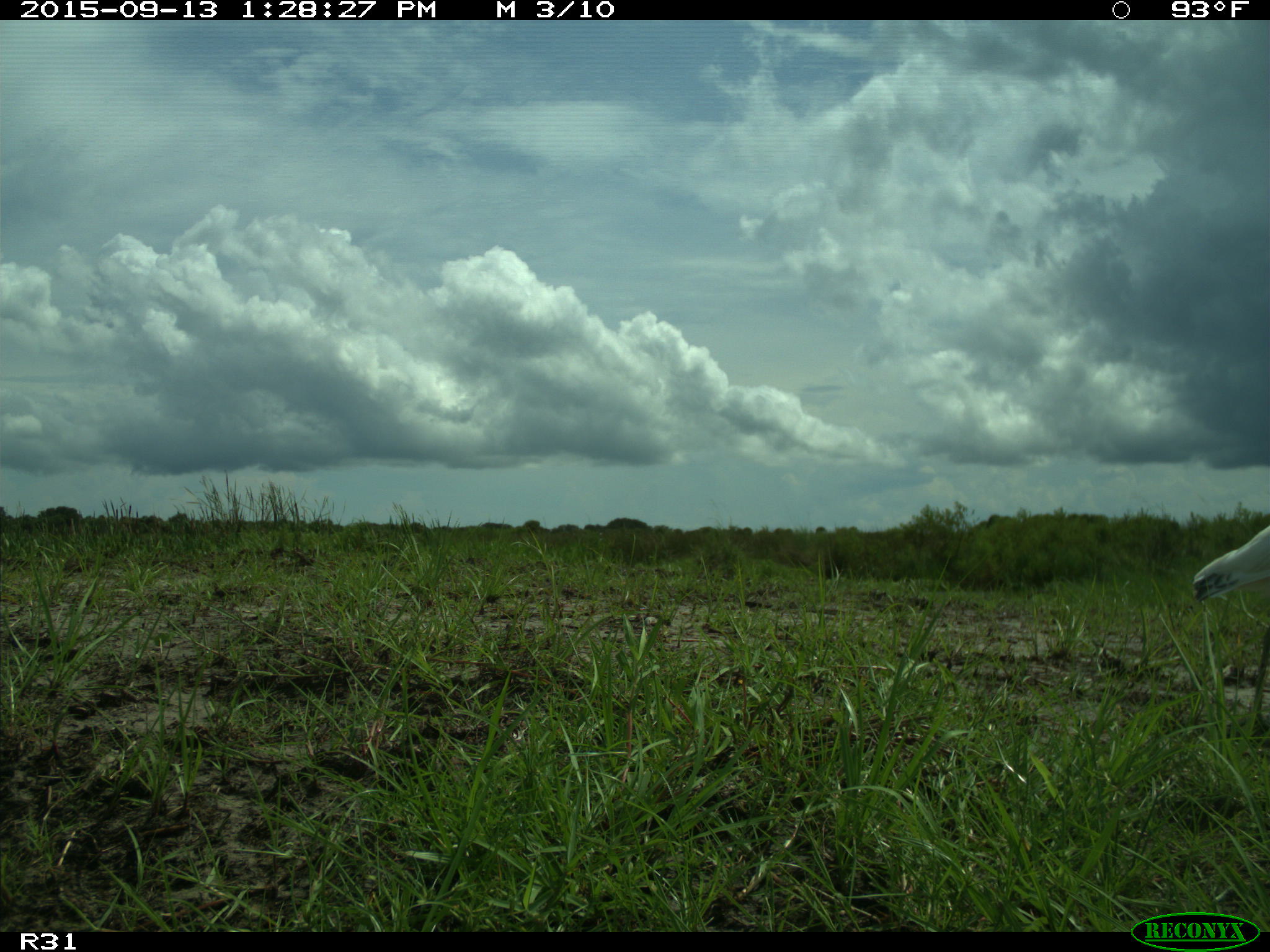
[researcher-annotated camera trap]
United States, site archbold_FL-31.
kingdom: Animalia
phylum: Chordata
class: Aves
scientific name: Aves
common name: birds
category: unidentified bird